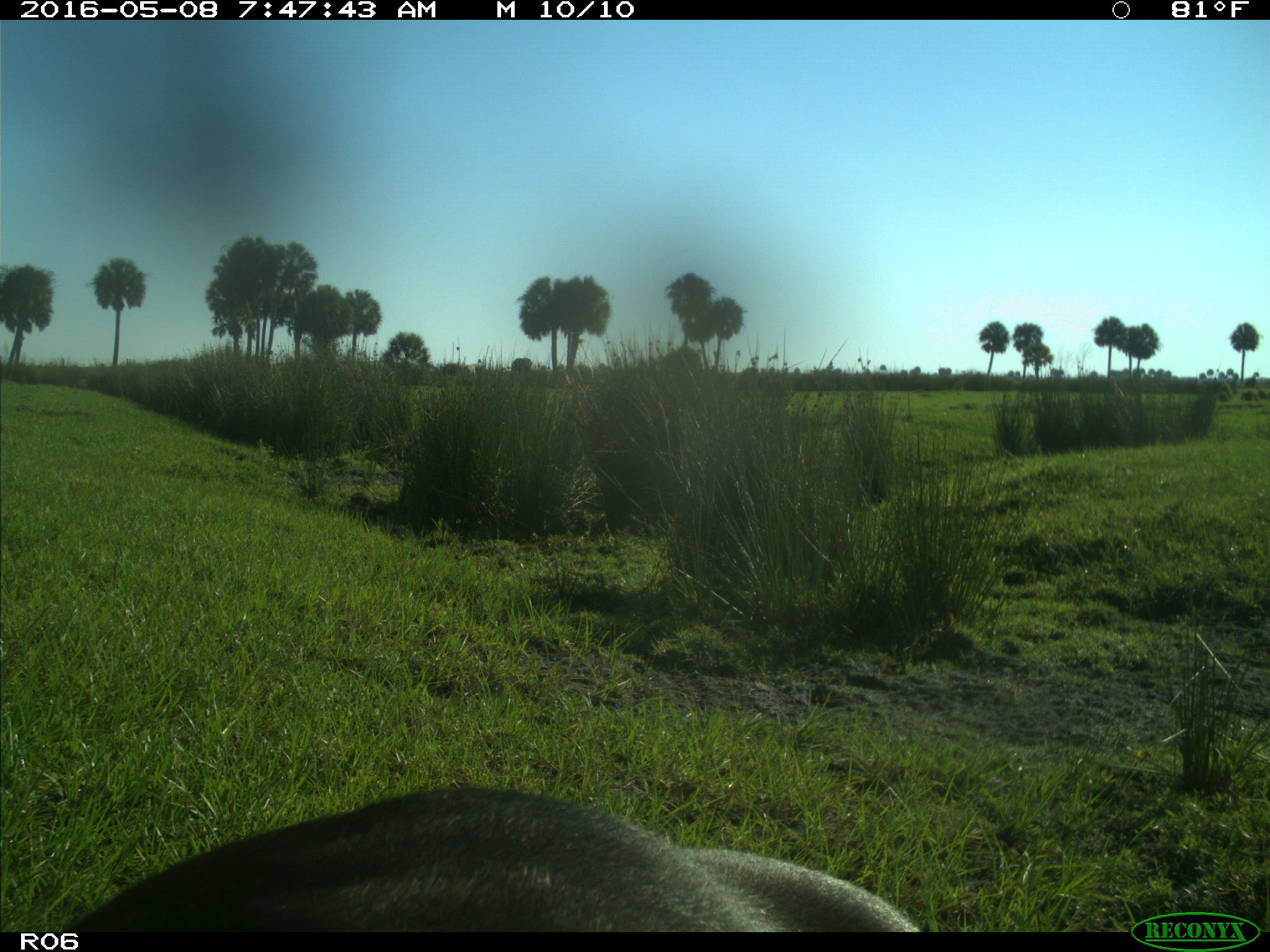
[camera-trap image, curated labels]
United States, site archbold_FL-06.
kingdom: Animalia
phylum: Chordata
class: Mammalia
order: Artiodactyla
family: Bovidae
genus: Bos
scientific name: Bos taurus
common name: domestic cow